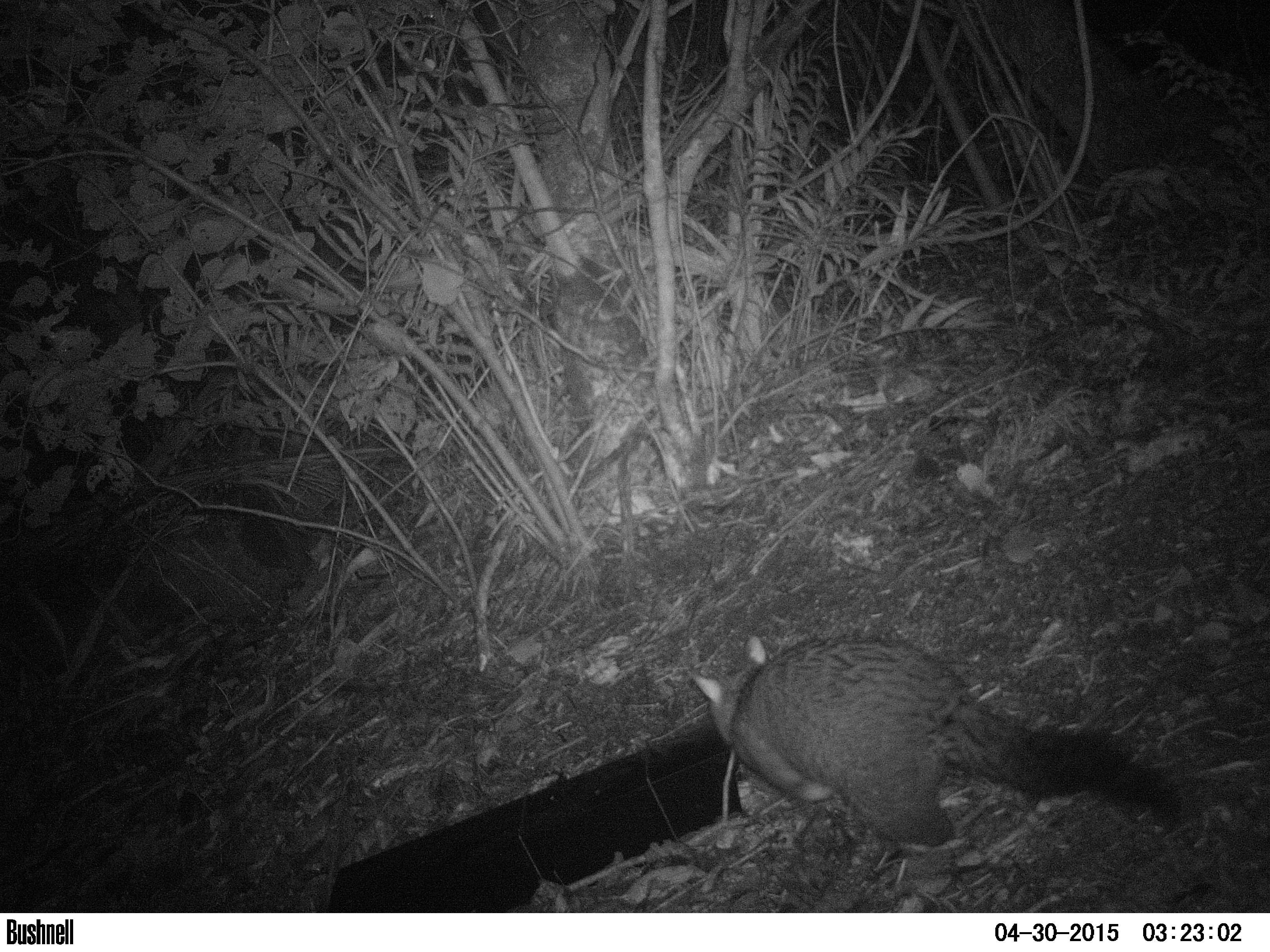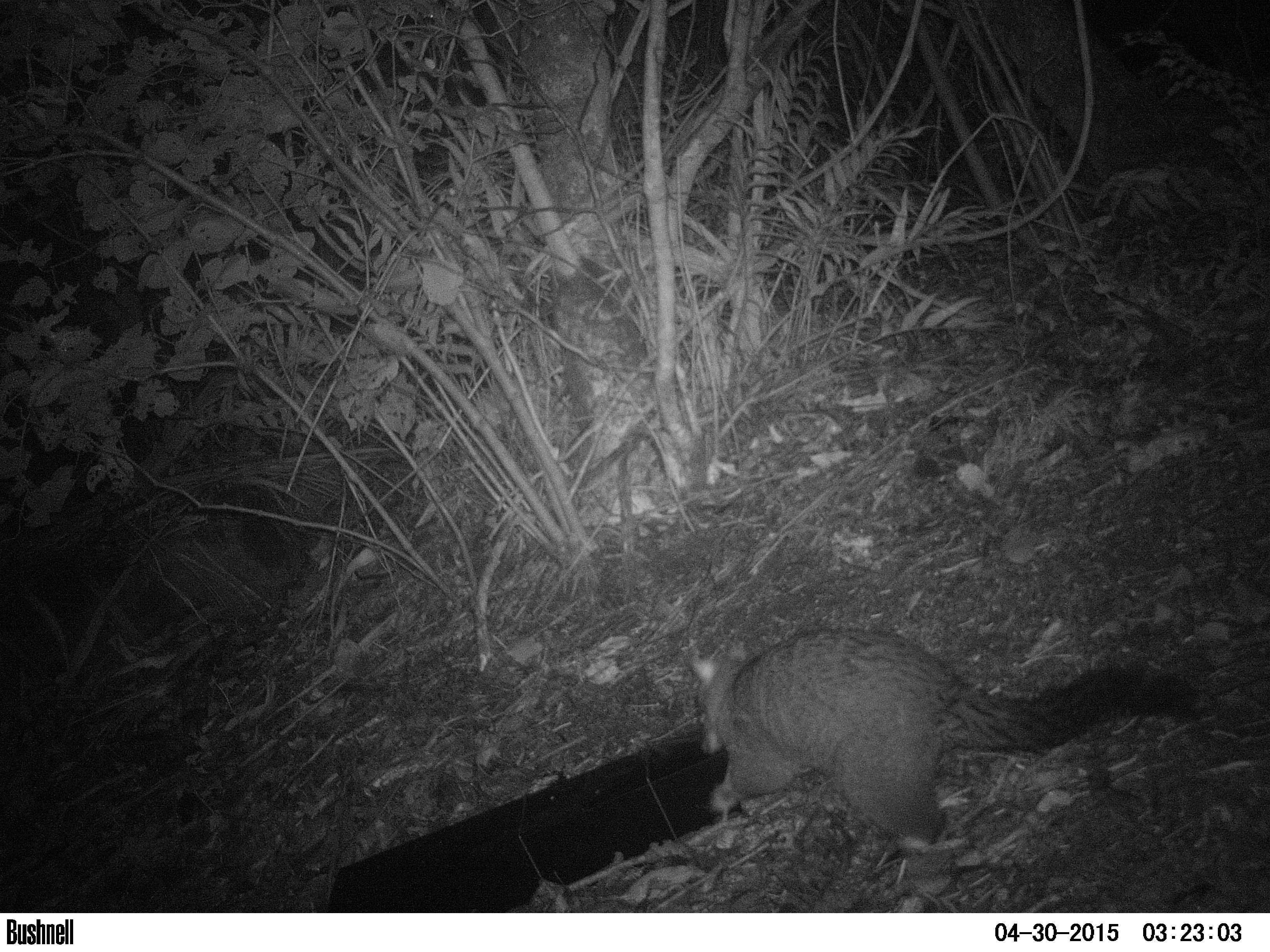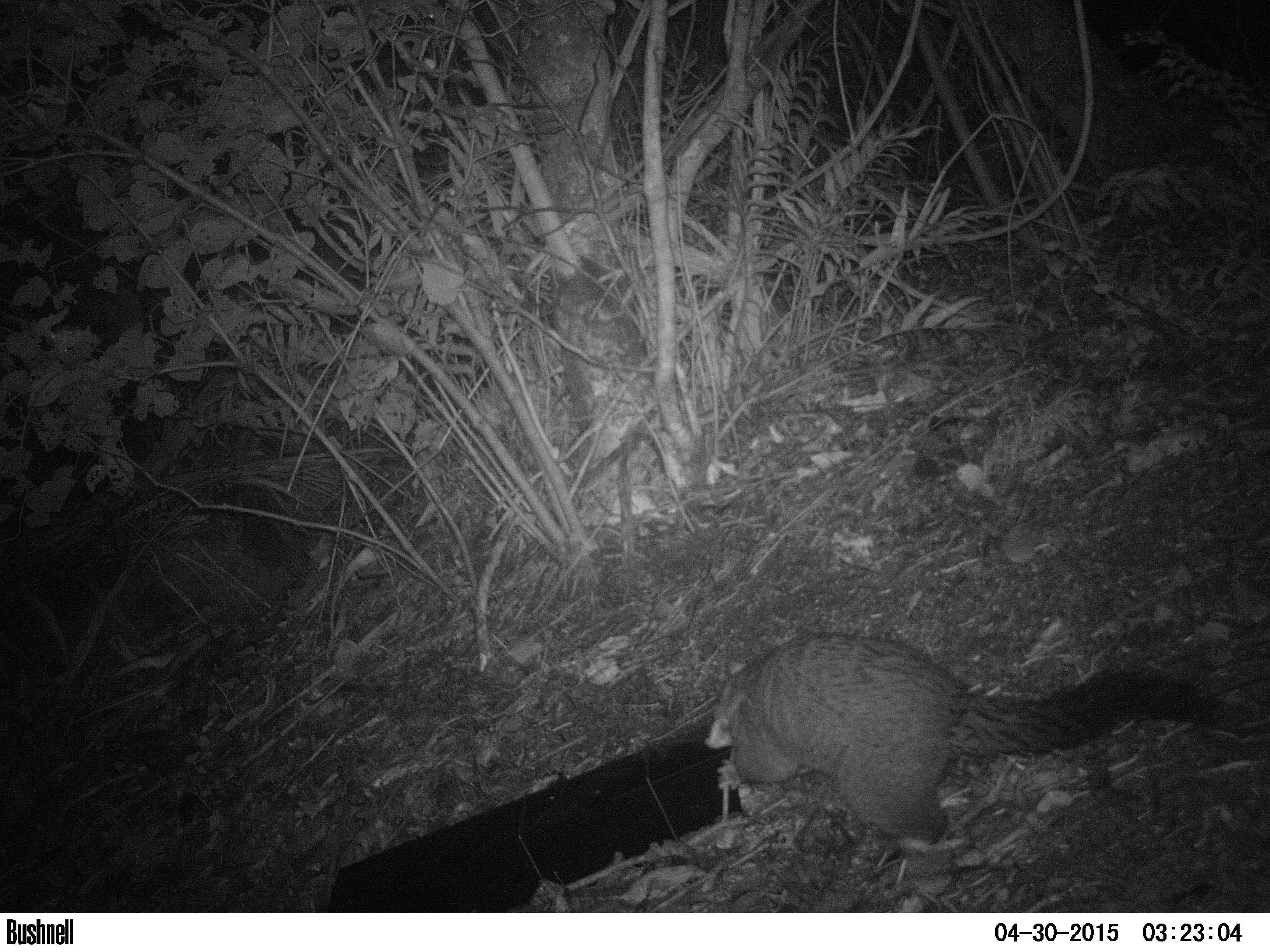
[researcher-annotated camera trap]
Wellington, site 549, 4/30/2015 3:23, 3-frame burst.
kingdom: Animalia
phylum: Chordata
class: Mammalia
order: Didelphimorphia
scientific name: Didelphimorphia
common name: possum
Possum (Didelphimorphia).